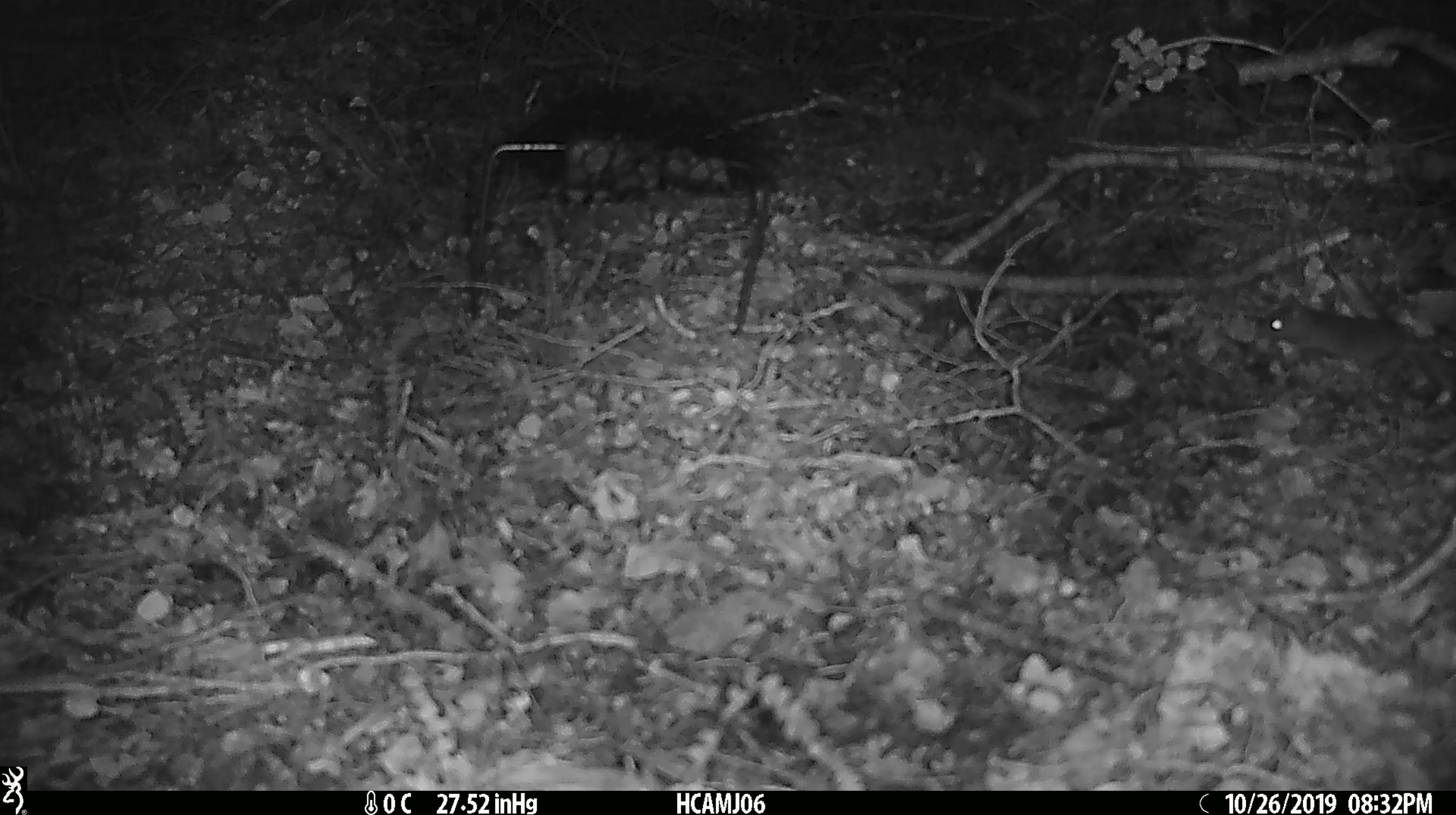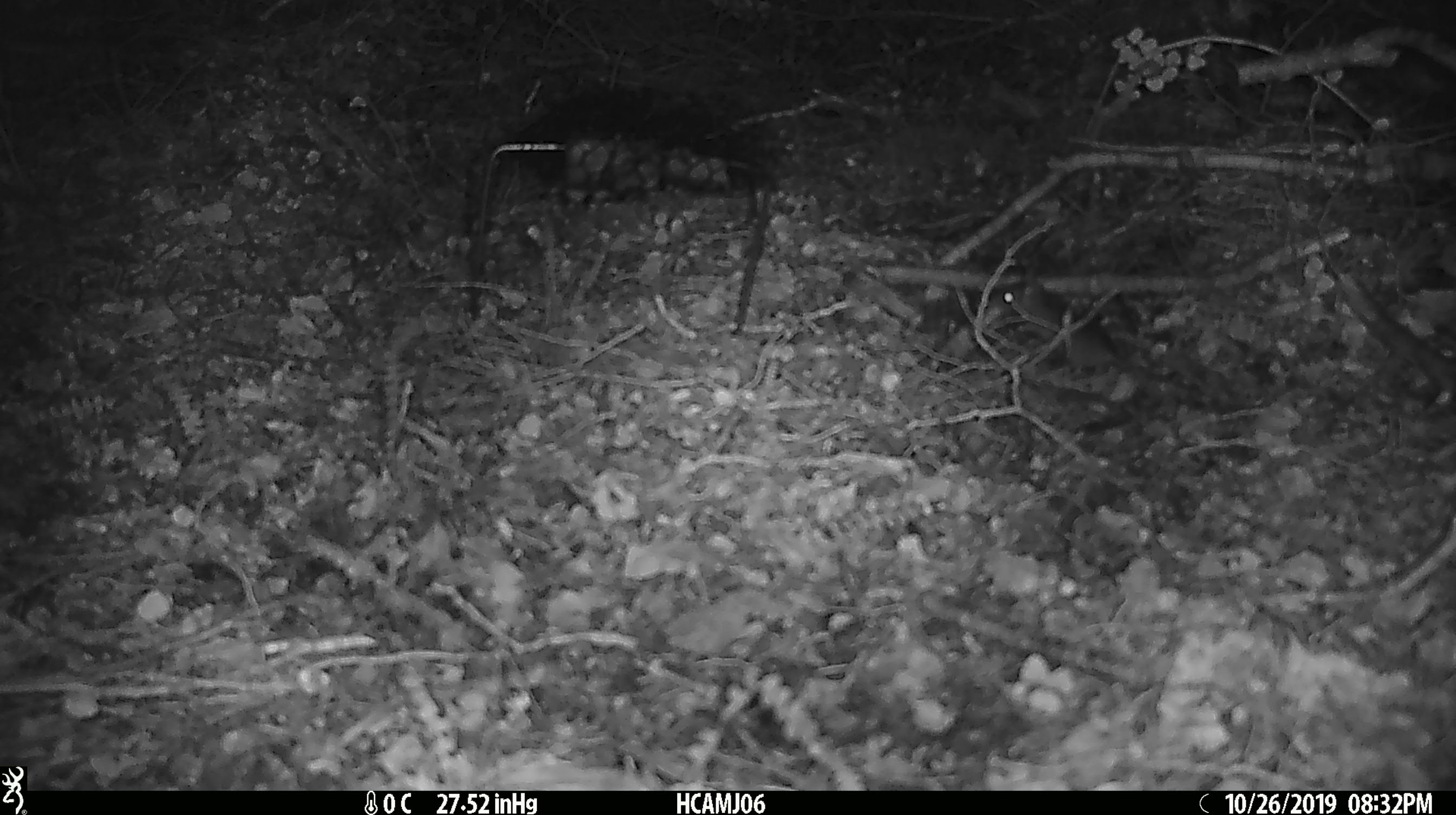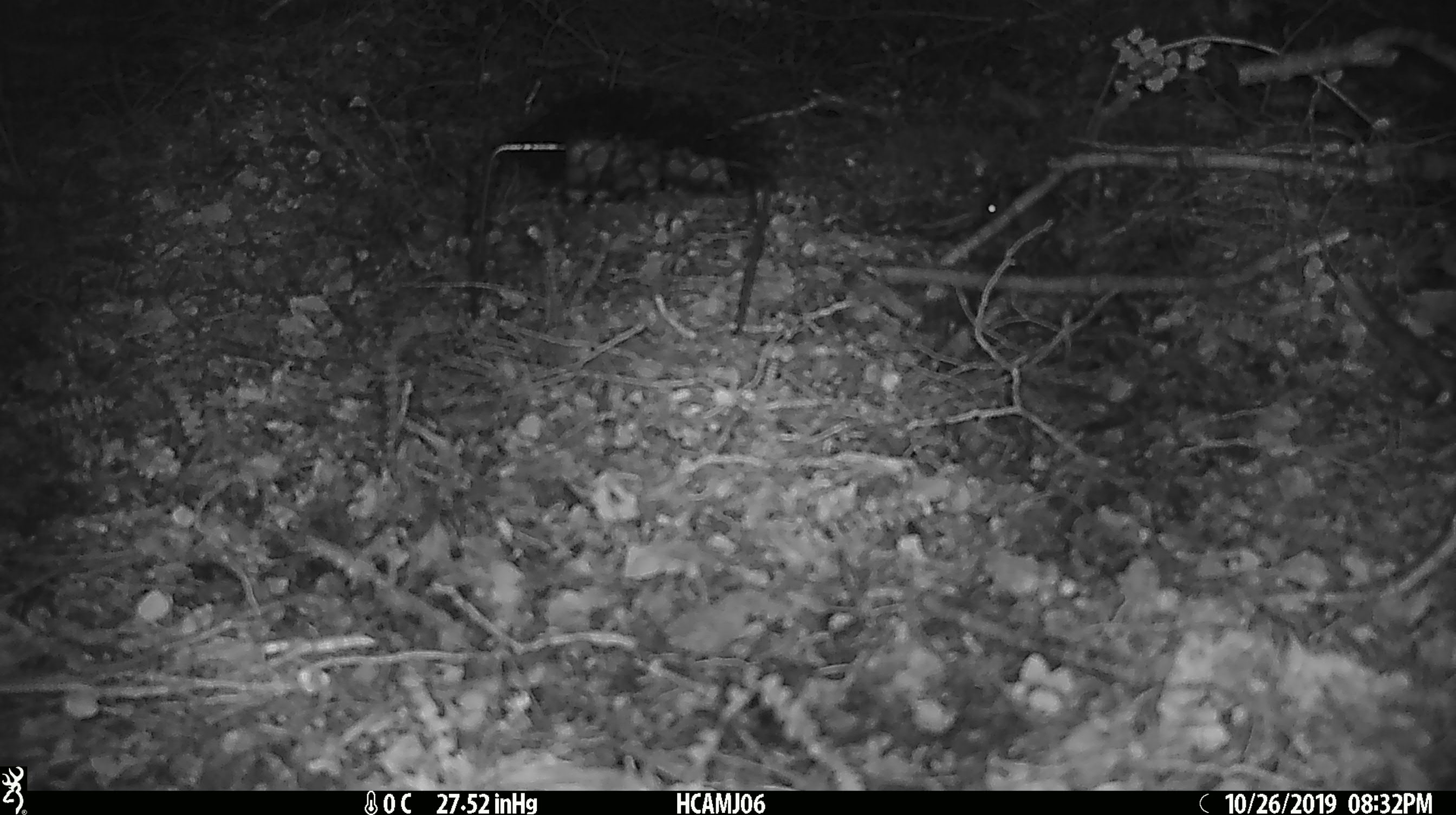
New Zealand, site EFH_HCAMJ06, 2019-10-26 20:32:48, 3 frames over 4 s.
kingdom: Animalia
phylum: Chordata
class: Mammalia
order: Rodentia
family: Muridae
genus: Mus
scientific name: Mus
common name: mouse